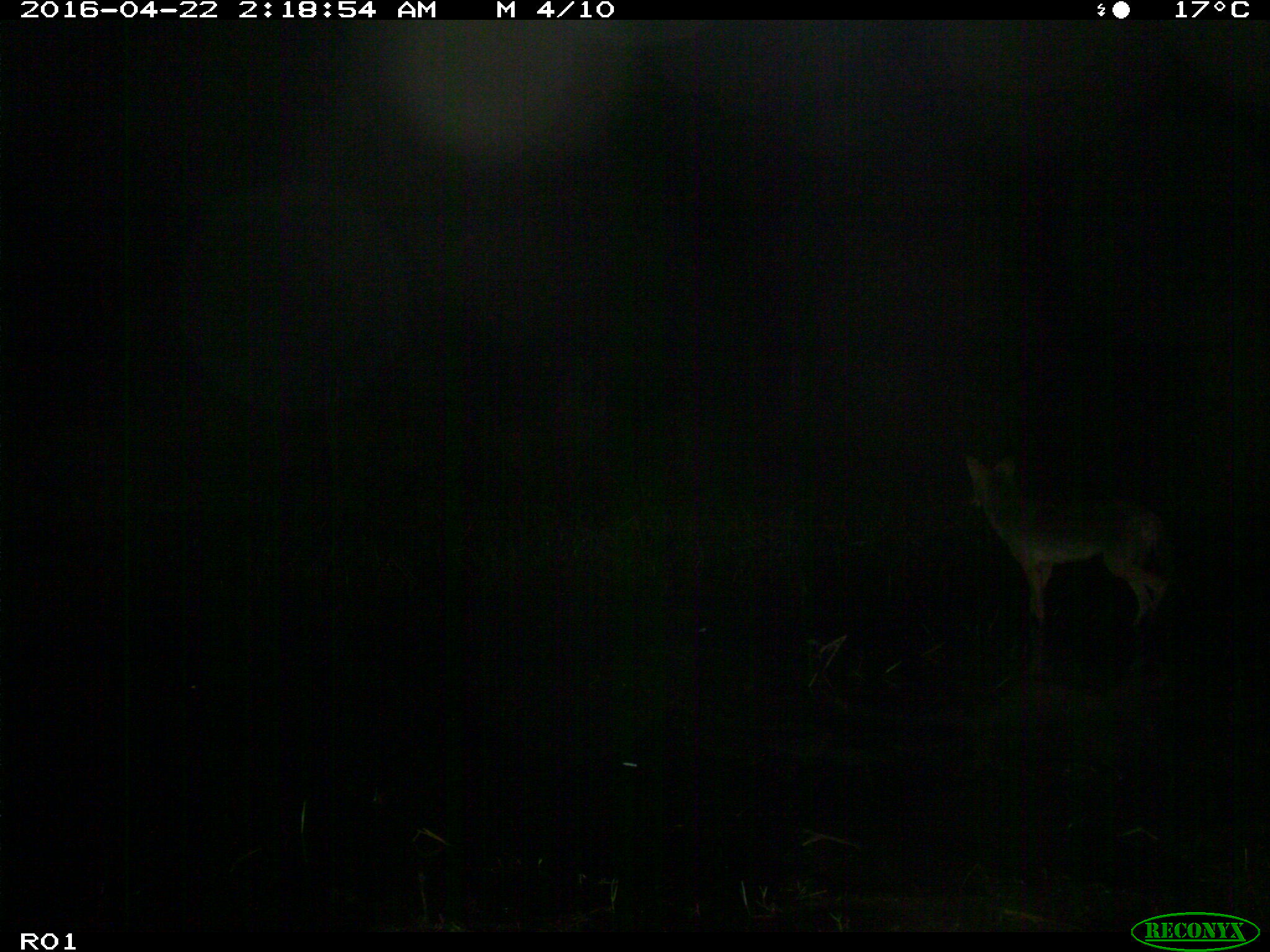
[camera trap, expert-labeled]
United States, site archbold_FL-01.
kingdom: Animalia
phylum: Chordata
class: Mammalia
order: Carnivora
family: Canidae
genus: Canis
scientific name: Canis latrans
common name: coyote